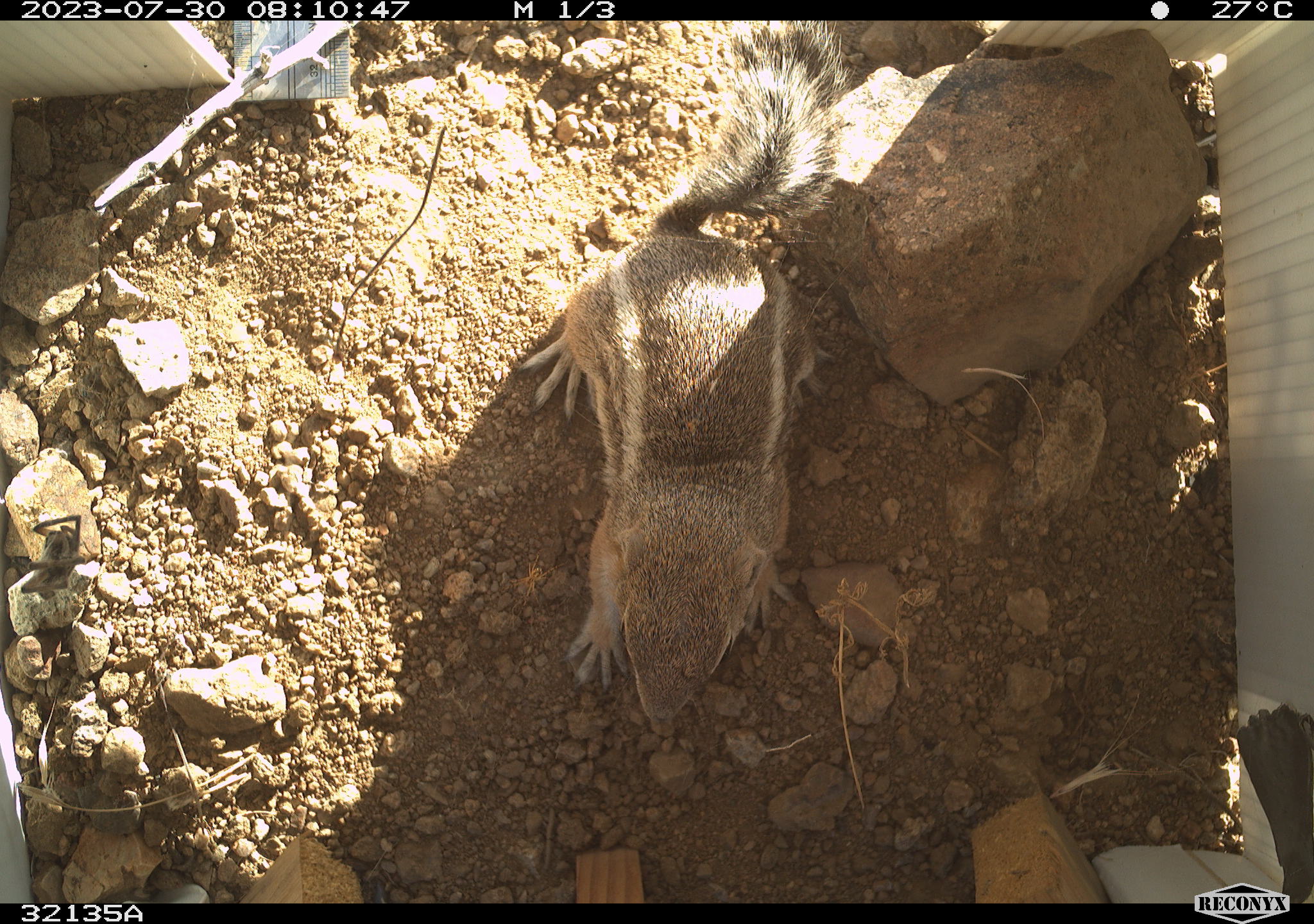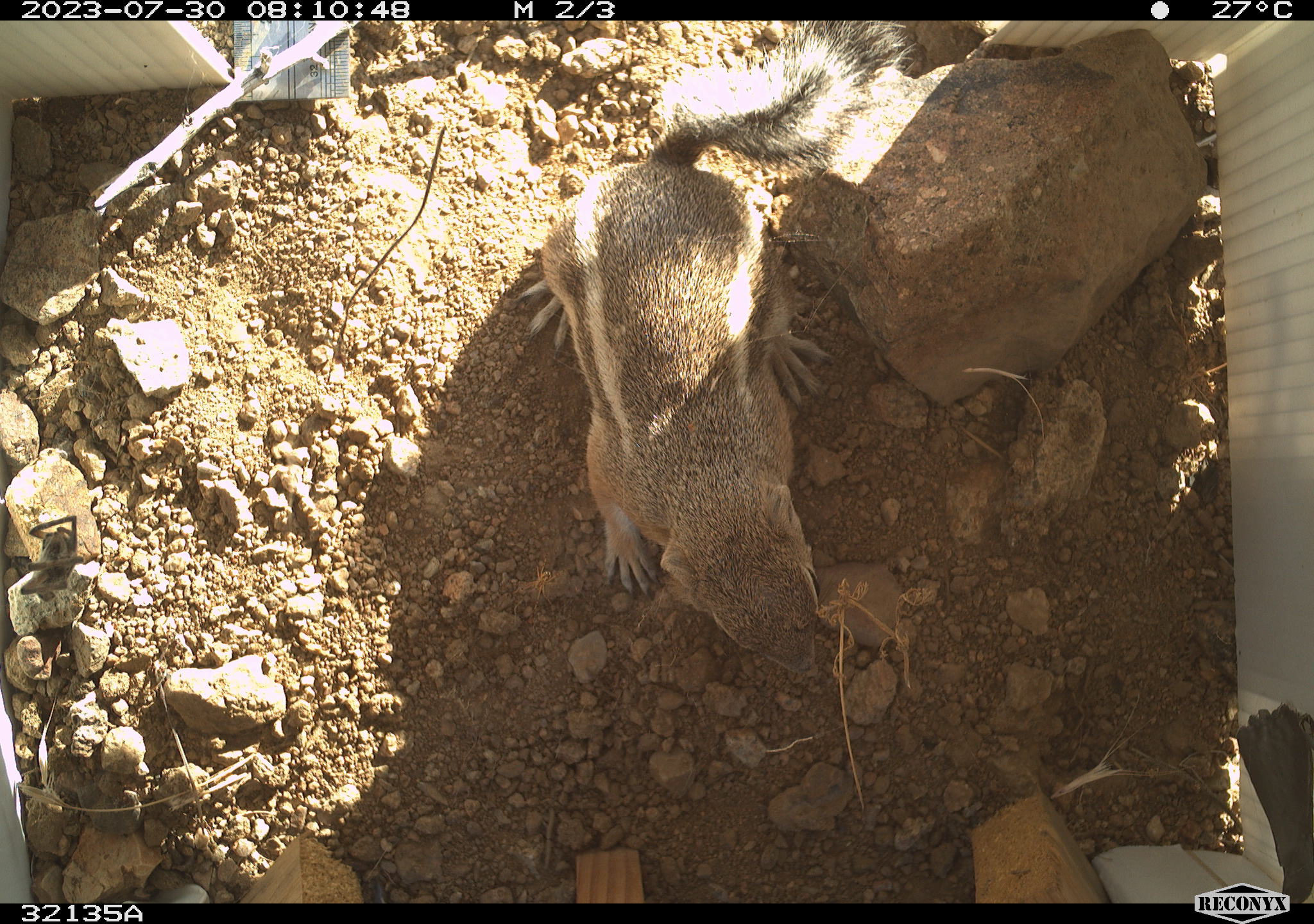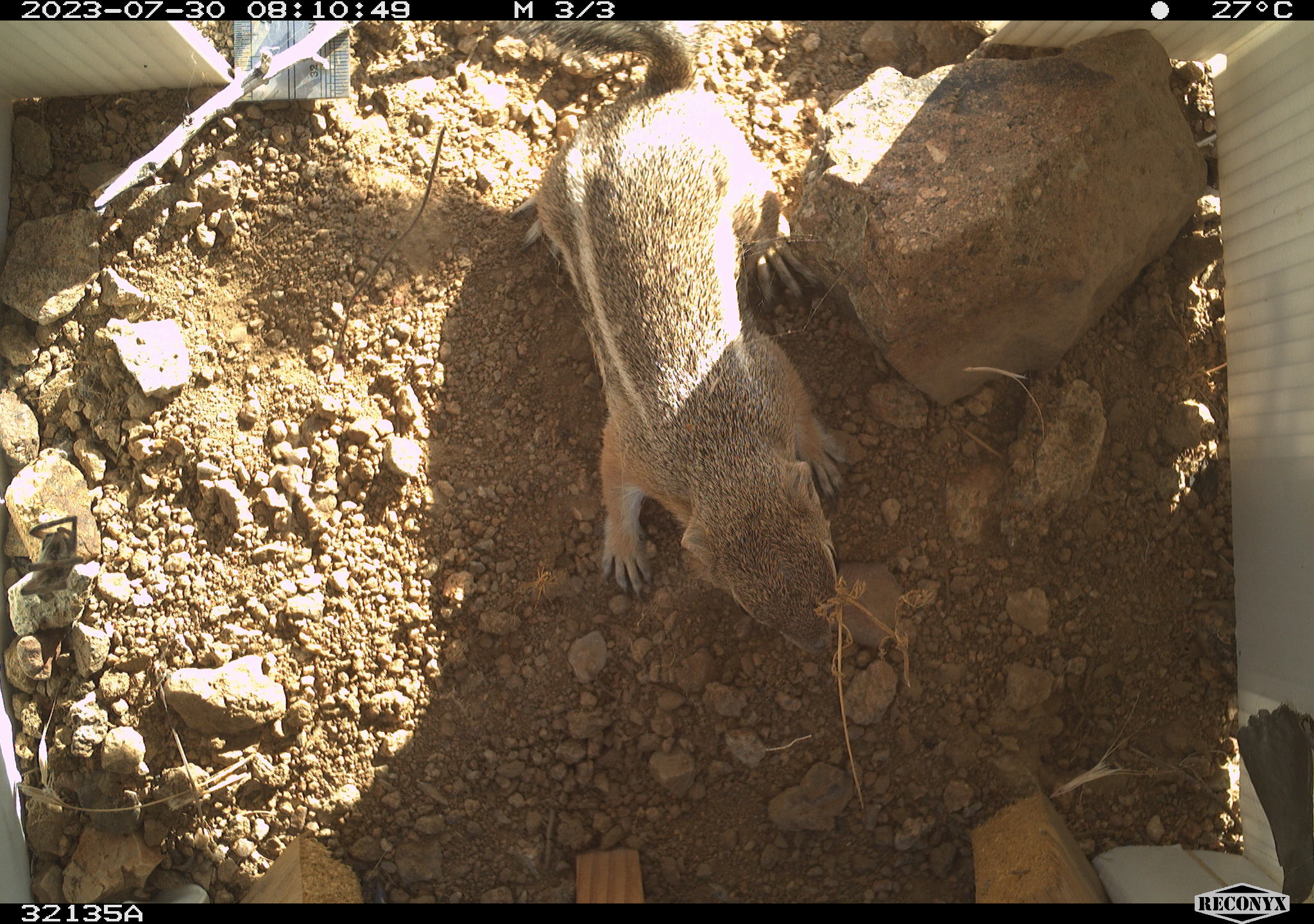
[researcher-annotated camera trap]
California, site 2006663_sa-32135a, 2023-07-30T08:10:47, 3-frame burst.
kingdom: Animalia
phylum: Chordata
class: Mammalia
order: Rodentia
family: Sciuridae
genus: Ammospermophilus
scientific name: Ammospermophilus leucurus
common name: white-tailed antelope squirrel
White-tailed antelope squirrel (Ammospermophilus leucurus).